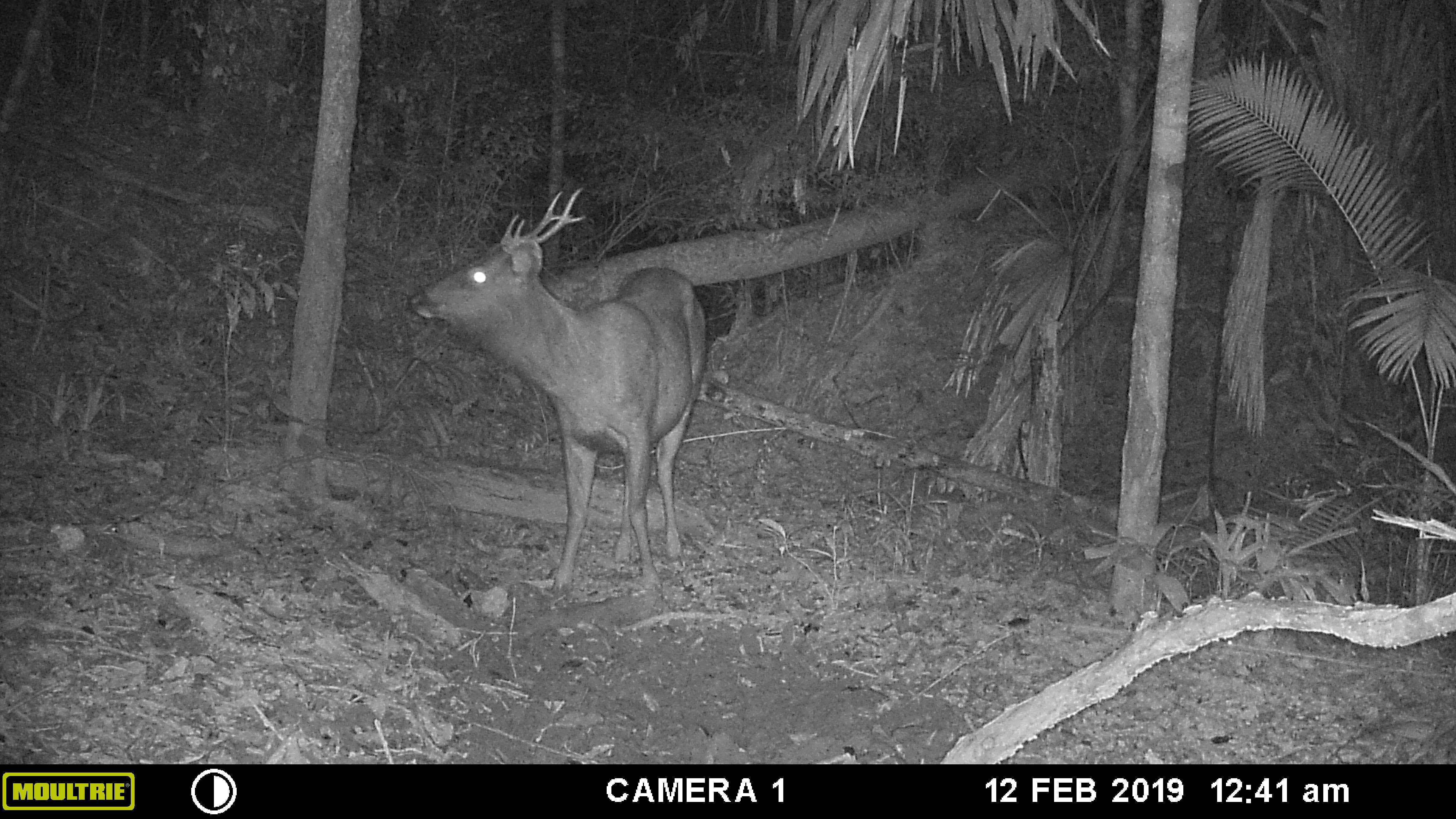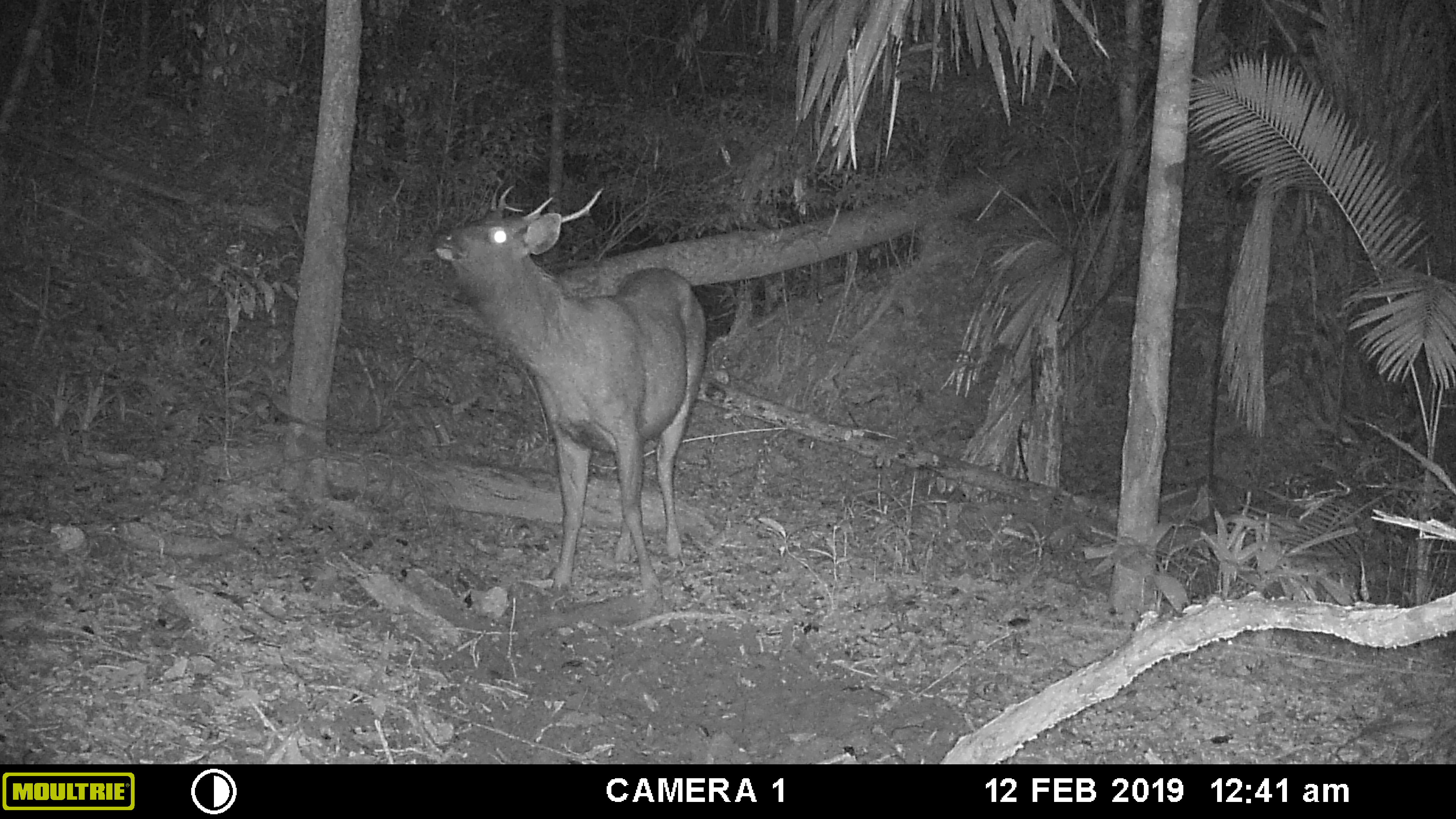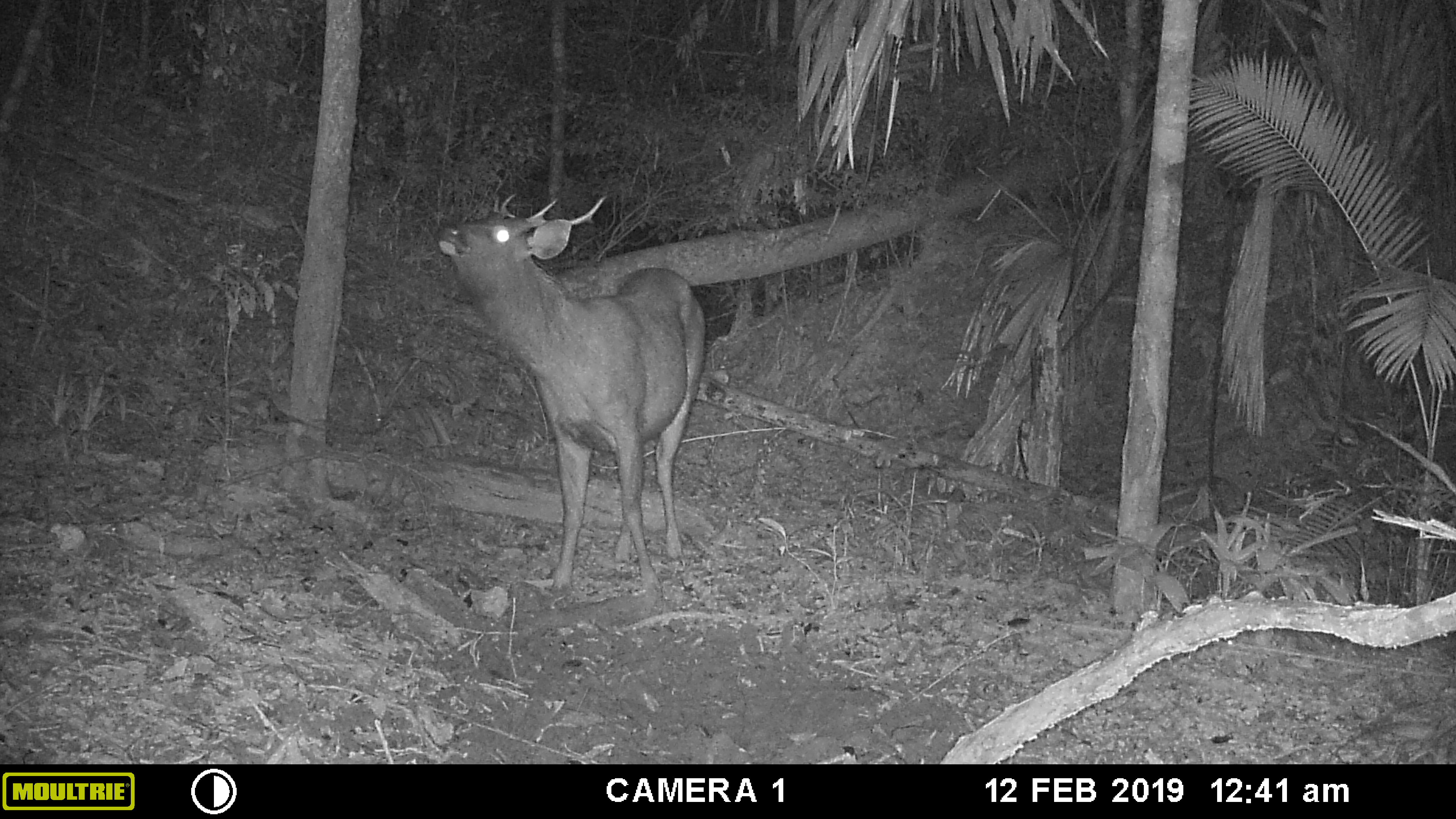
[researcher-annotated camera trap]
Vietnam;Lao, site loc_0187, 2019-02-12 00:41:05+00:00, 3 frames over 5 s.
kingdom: Animalia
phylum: Chordata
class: Mammalia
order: Artiodactyla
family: Cervidae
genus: Rusa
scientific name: Rusa unicolor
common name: sambar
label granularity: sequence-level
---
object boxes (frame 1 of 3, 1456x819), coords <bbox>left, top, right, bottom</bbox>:
sambar: <bbox>408, 187, 706, 594</bbox>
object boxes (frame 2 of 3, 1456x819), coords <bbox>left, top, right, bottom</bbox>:
sambar: <bbox>432, 183, 707, 593</bbox>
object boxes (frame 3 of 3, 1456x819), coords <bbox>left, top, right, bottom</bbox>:
sambar: <bbox>438, 193, 705, 598</bbox>